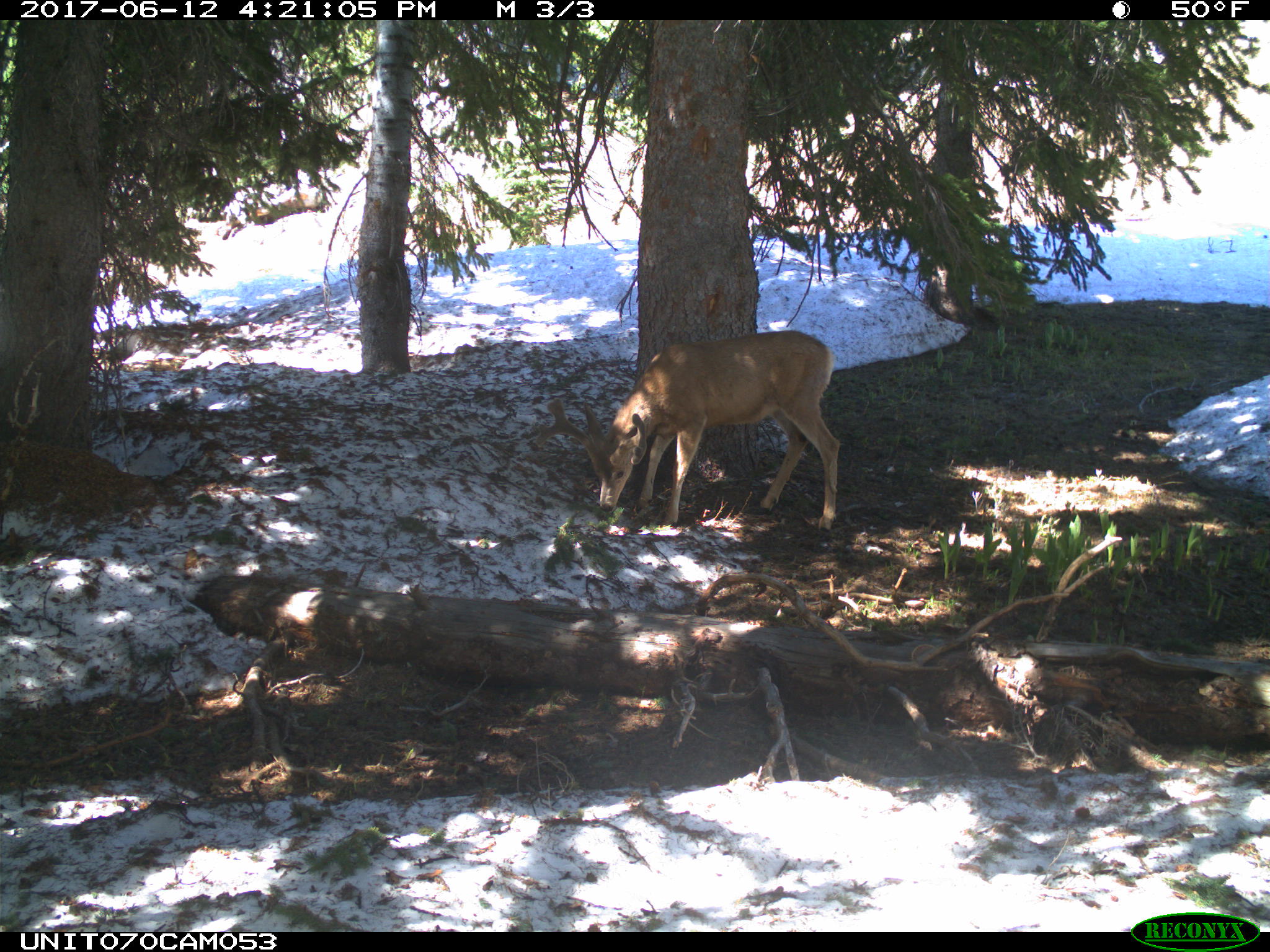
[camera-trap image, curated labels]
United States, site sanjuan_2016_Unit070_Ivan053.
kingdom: Animalia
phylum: Chordata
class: Mammalia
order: Artiodactyla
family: Cervidae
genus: Odocoileus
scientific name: Odocoileus hemionus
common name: mule deer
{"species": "Odocoileus hemionus (mule deer)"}